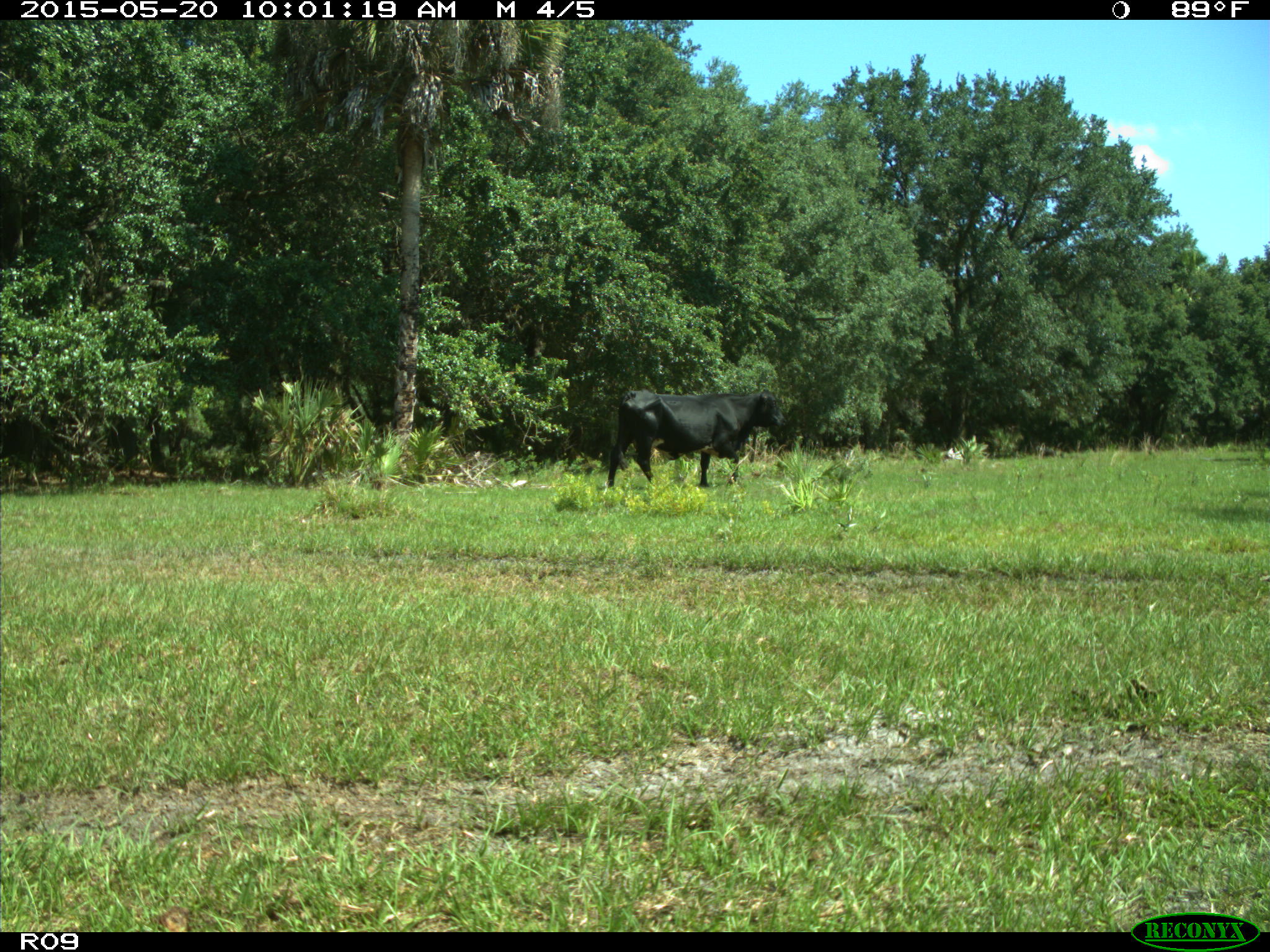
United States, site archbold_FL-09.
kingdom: Animalia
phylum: Chordata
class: Mammalia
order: Artiodactyla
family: Bovidae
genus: Bos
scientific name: Bos taurus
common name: domestic cow